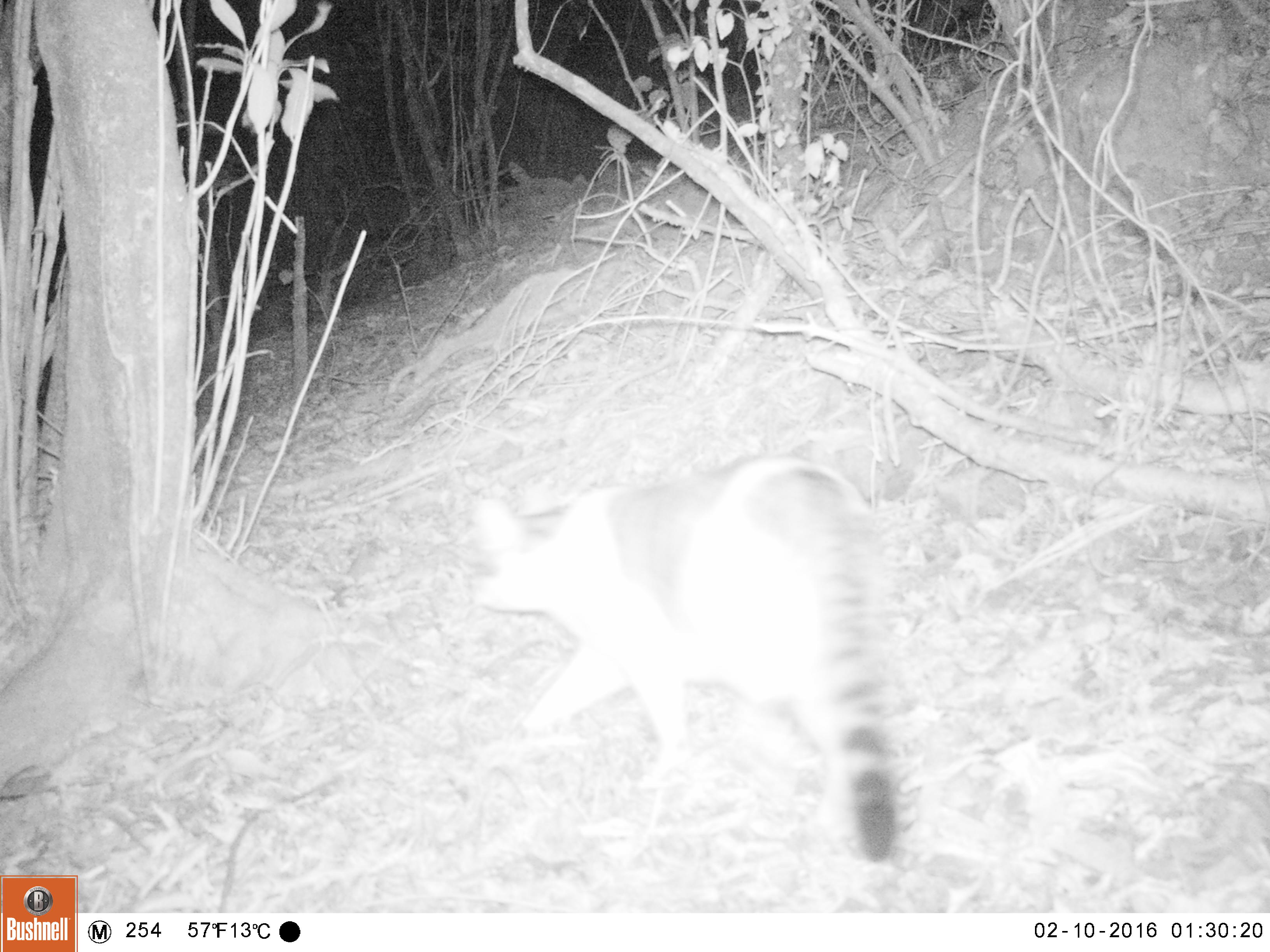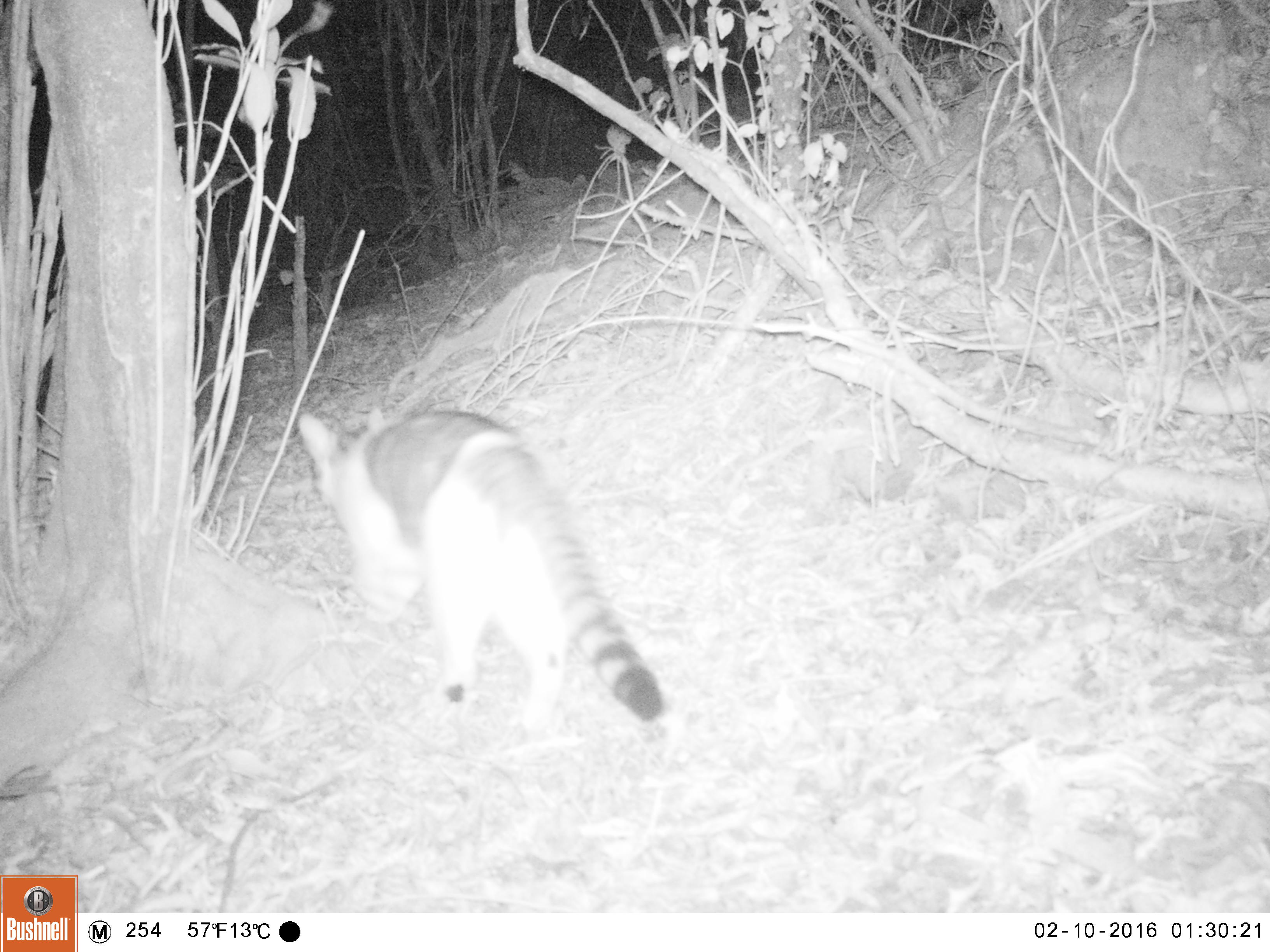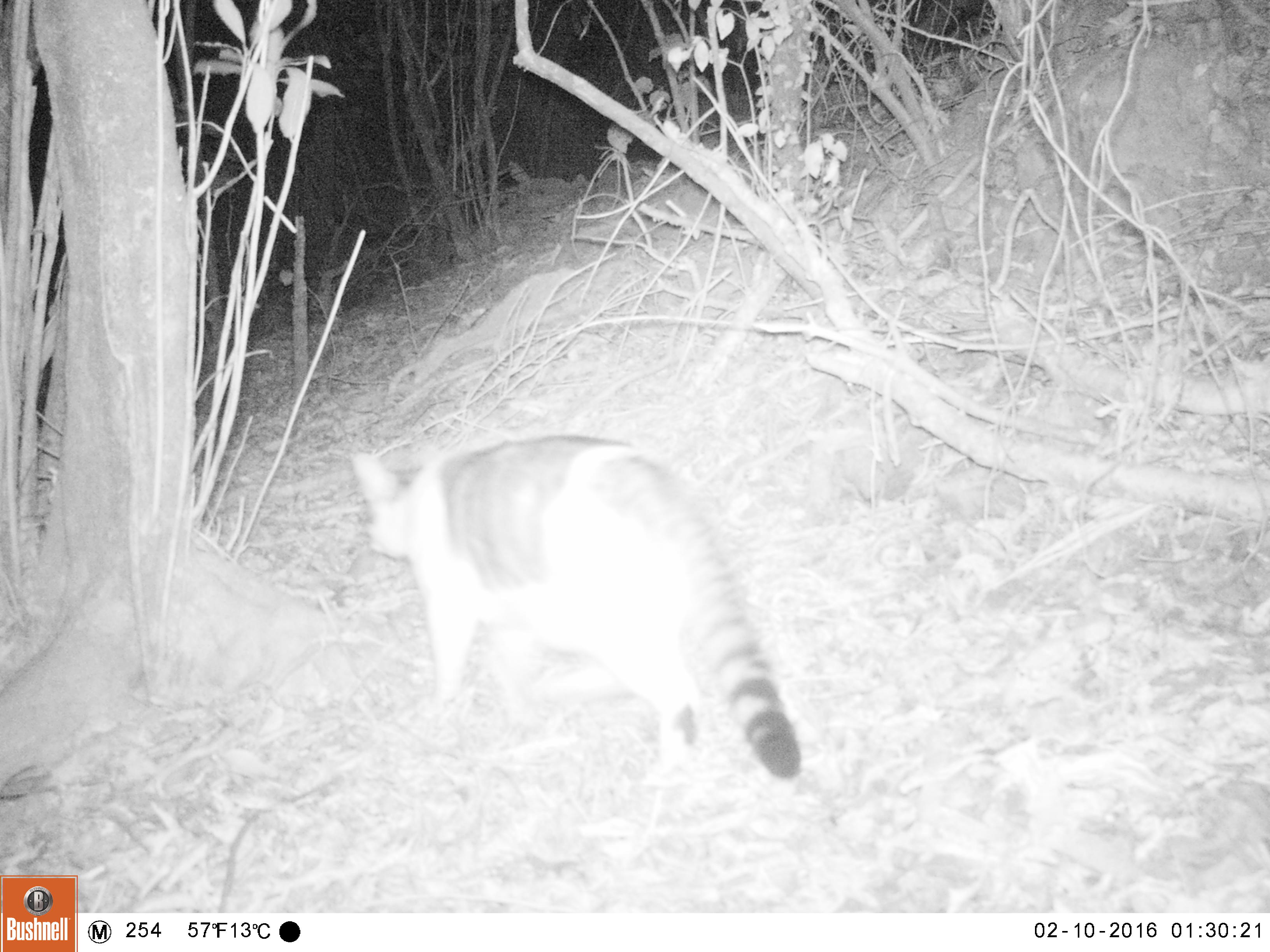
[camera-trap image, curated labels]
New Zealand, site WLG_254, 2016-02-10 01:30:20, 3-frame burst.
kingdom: Animalia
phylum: Chordata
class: Mammalia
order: Carnivora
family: Felidae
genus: Felis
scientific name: Felis catus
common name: domestic cat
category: cat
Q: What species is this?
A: Cat (domestic cat) (Felis catus).